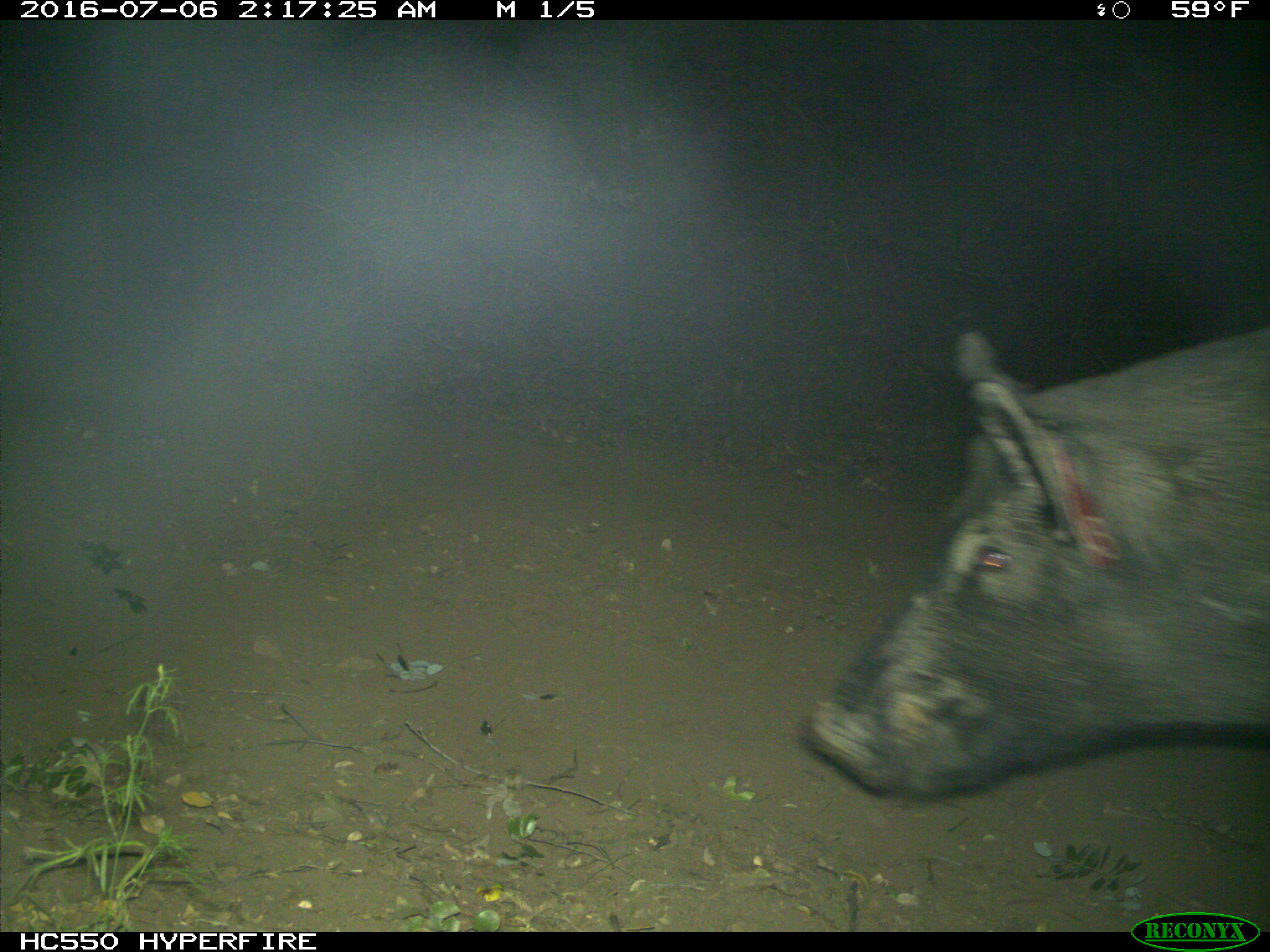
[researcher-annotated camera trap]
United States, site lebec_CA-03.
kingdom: Animalia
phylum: Chordata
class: Mammalia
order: Artiodactyla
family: Suidae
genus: Sus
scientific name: Sus scrofa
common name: wild boar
Sus scrofa (wild boar).